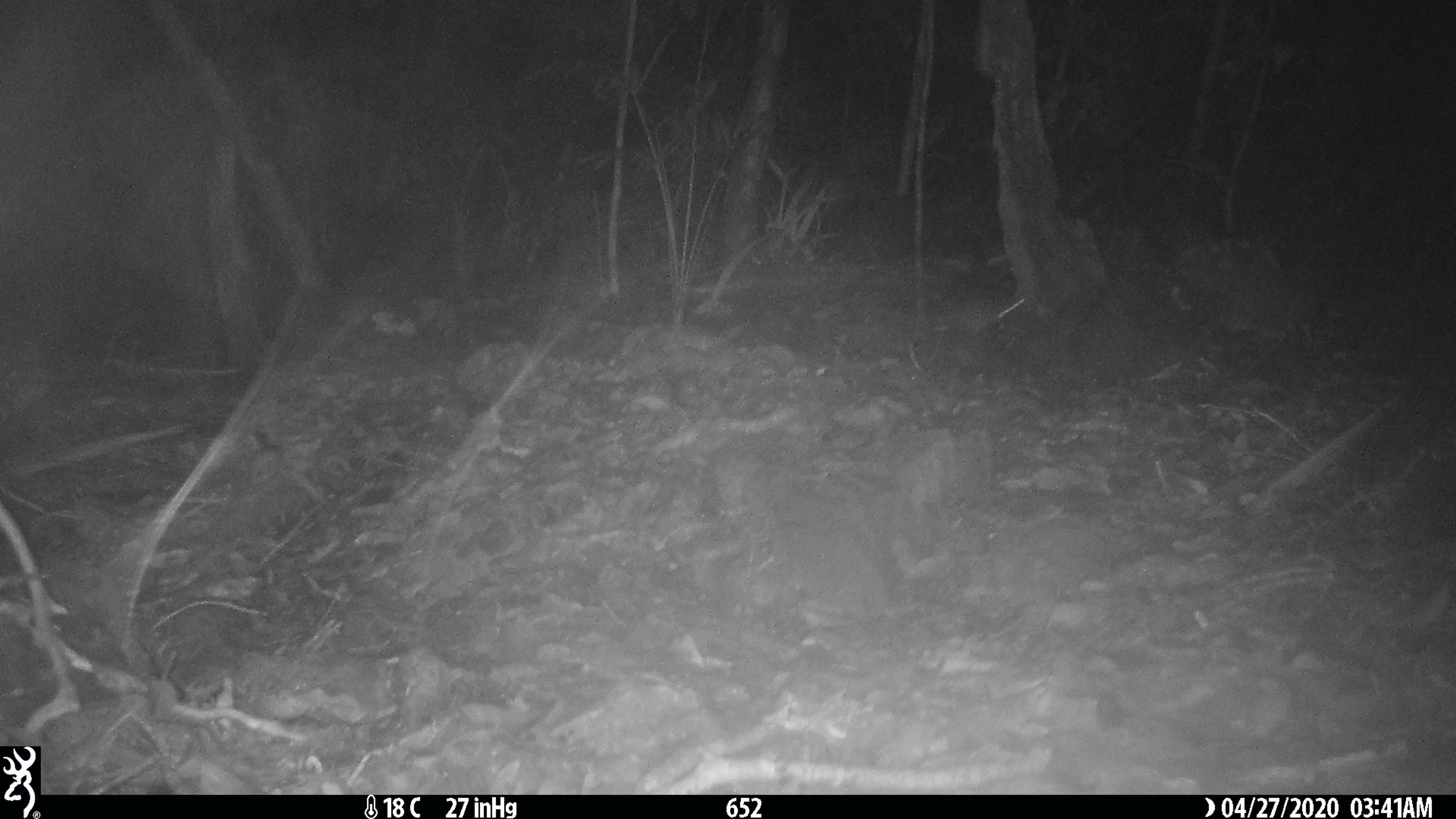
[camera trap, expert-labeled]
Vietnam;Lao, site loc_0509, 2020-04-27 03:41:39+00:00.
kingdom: Animalia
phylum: Chordata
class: Mammalia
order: Rodentia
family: Muridae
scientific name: Muridae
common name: old-world mice and rats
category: unidentified murid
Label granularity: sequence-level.